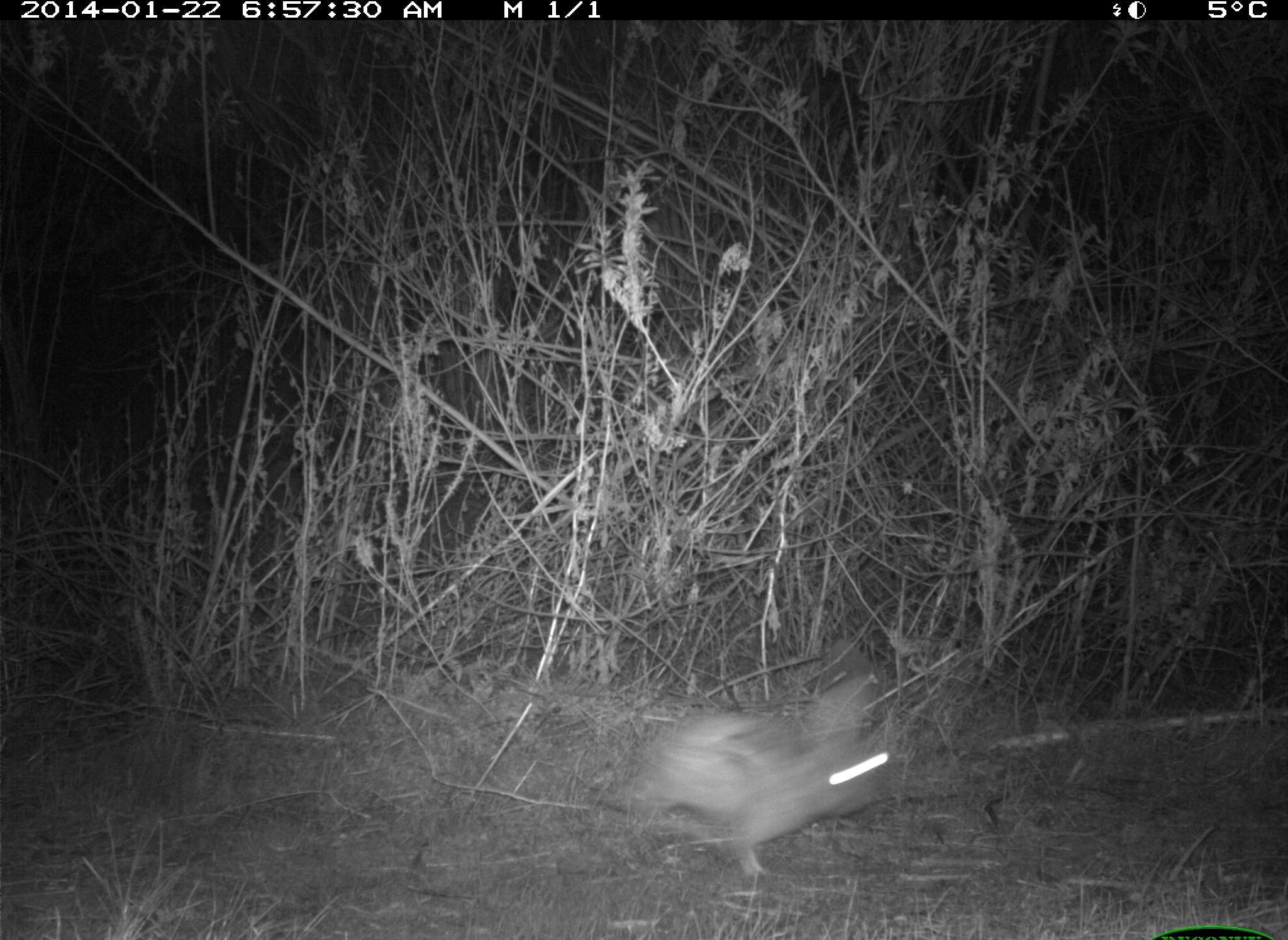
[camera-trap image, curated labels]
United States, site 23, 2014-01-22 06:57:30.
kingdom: Animalia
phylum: Chordata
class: Mammalia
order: Lagomorpha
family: Leporidae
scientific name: Leporidae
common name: rabbits and hares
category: rabbit